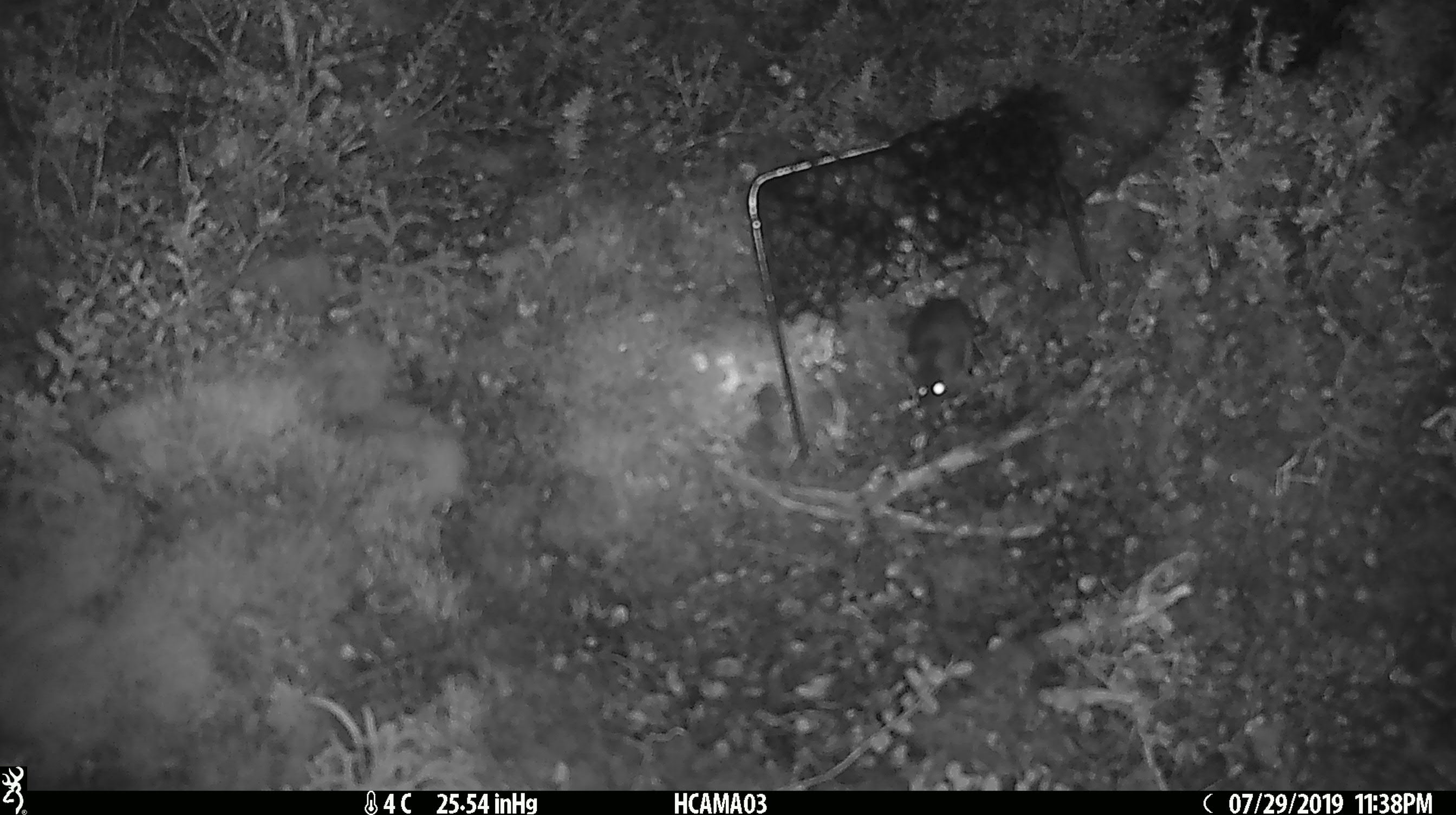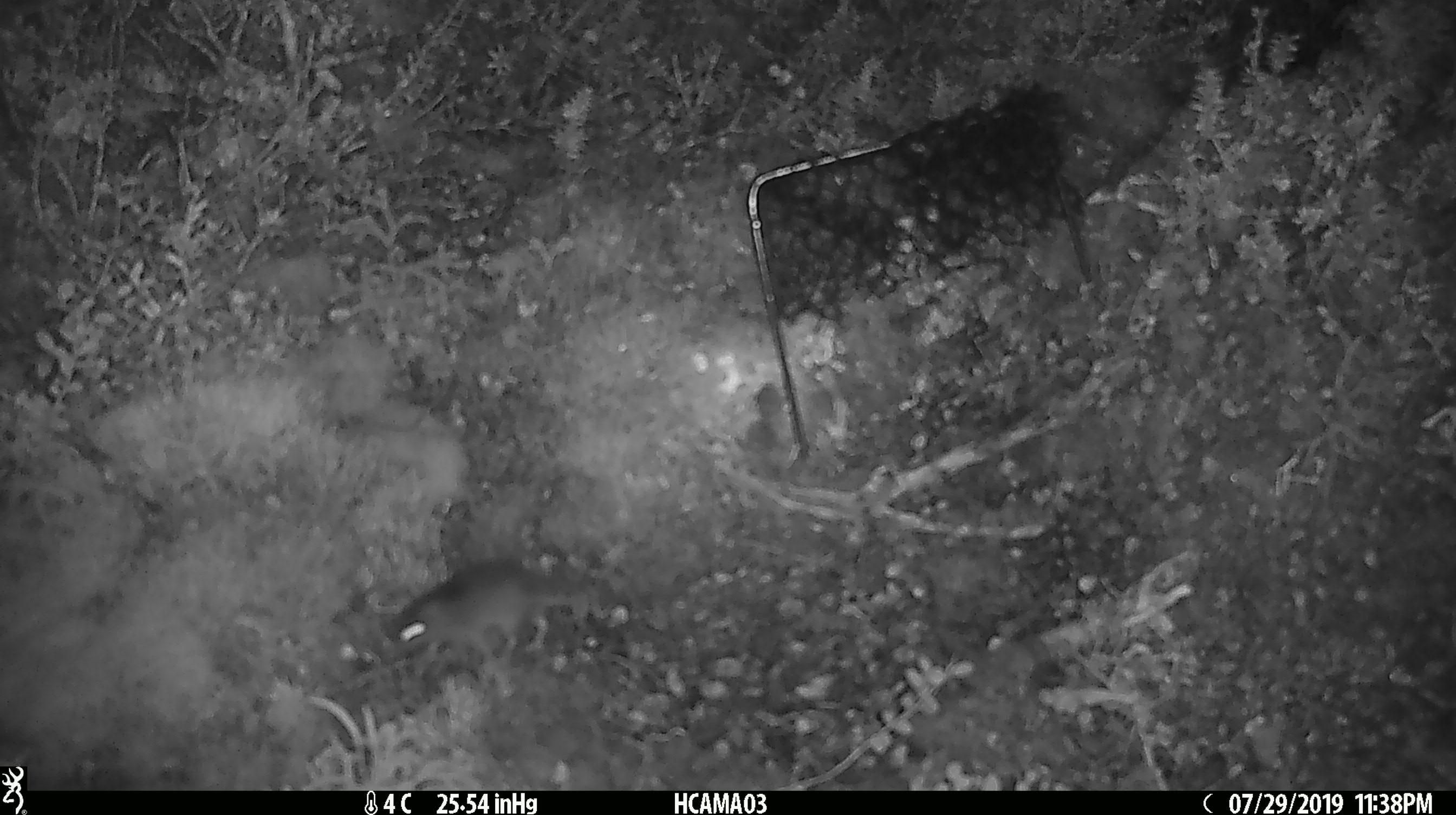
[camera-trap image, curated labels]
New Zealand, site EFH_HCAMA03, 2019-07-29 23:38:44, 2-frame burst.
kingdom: Animalia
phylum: Chordata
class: Mammalia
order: Rodentia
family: Muridae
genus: Mus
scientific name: Mus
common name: mouse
Mouse (Mus).